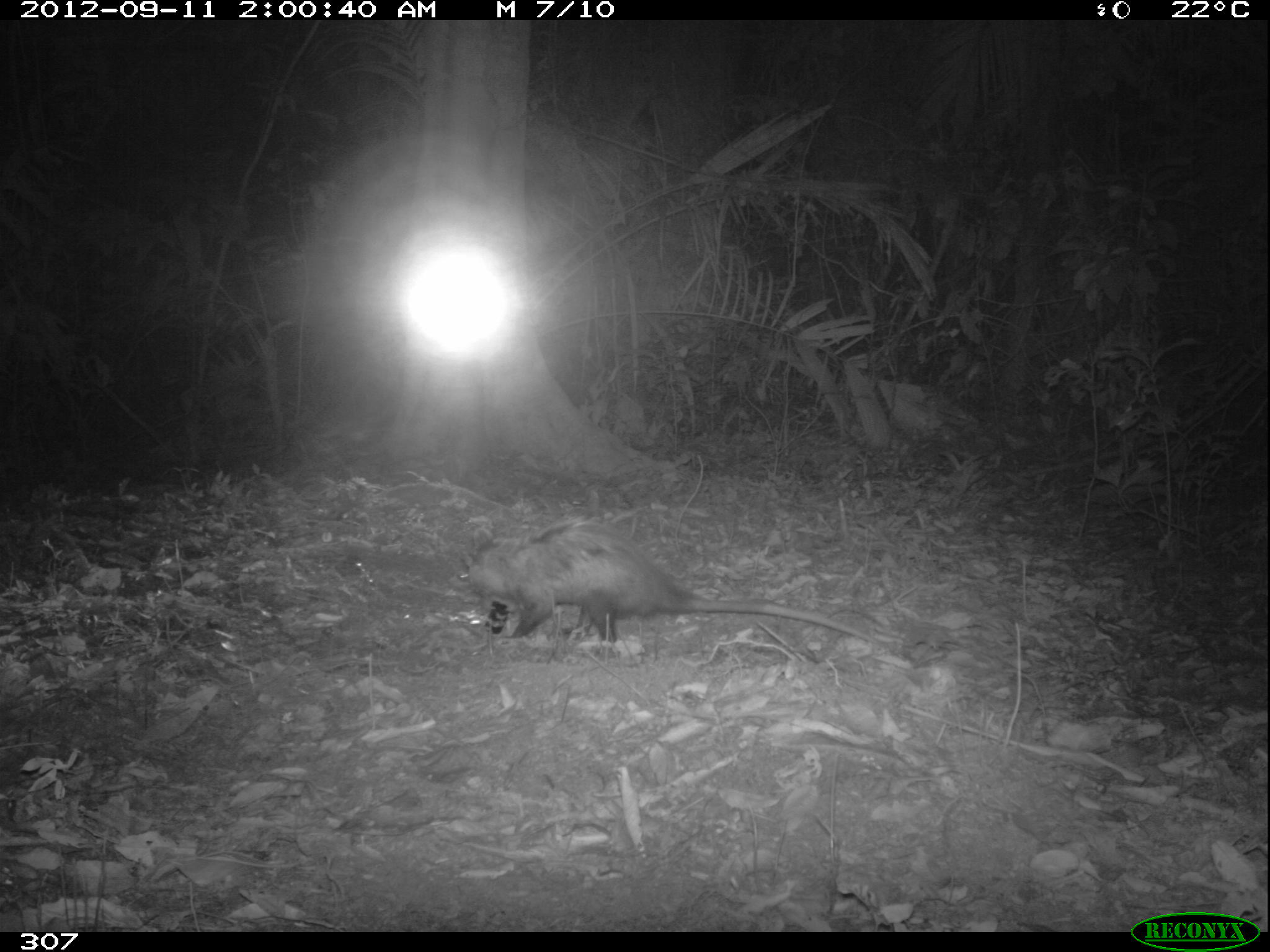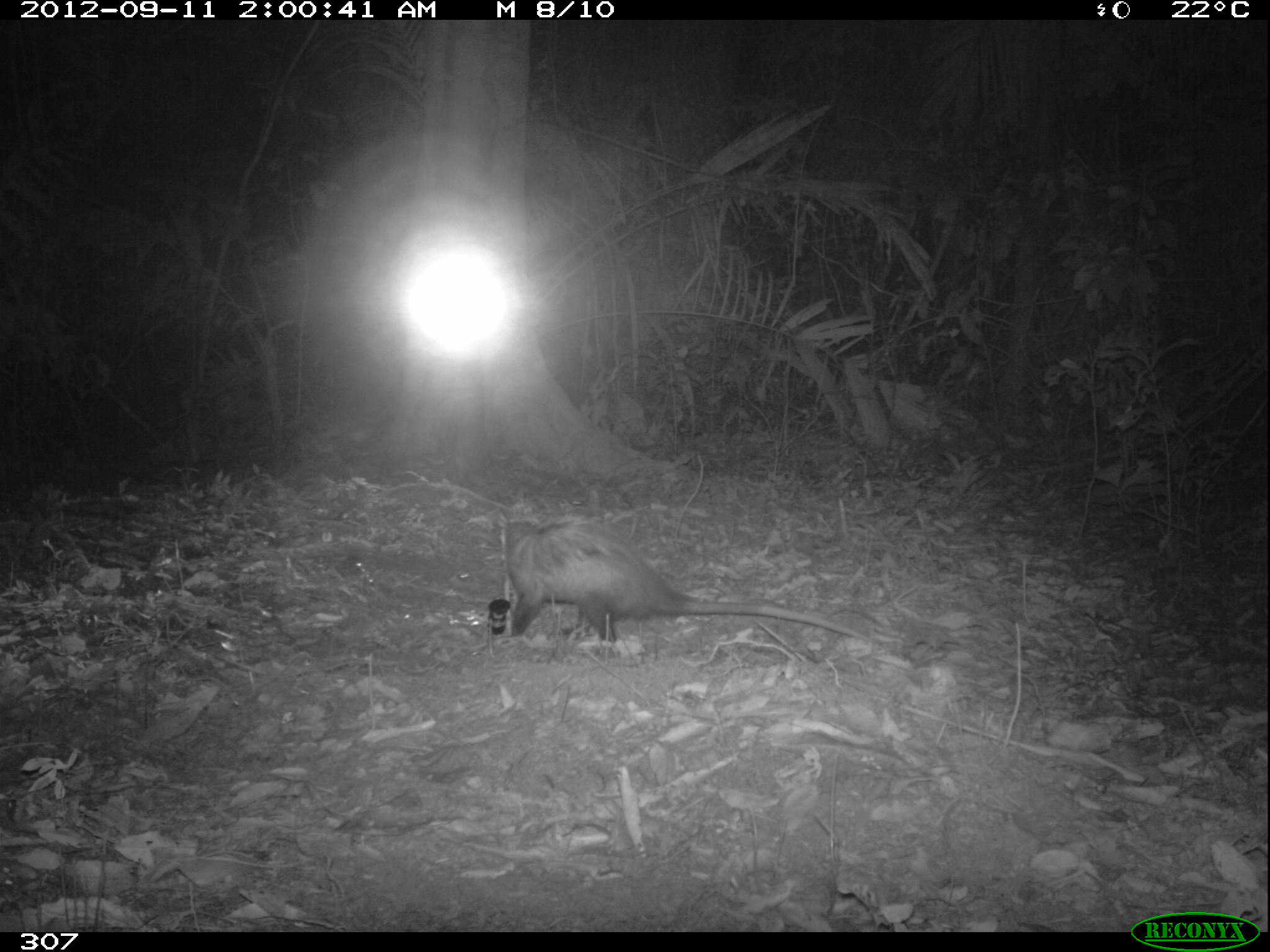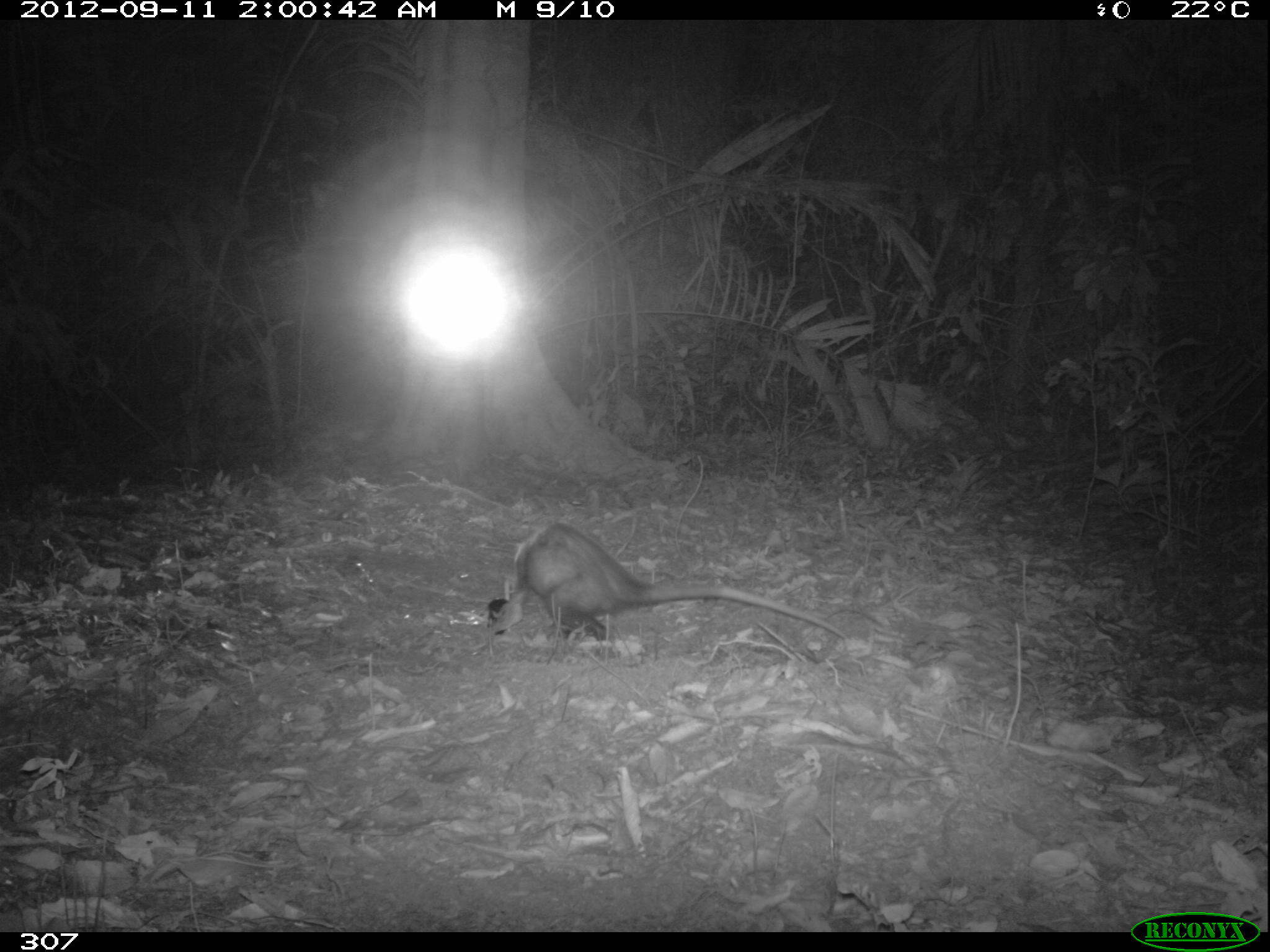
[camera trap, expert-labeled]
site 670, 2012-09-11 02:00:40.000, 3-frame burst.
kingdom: Animalia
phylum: Chordata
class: Mammalia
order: Didelphimorphia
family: Didelphidae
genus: Didelphis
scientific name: Didelphis marsupialis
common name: southern opossum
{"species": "Didelphis marsupialis (southern opossum)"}